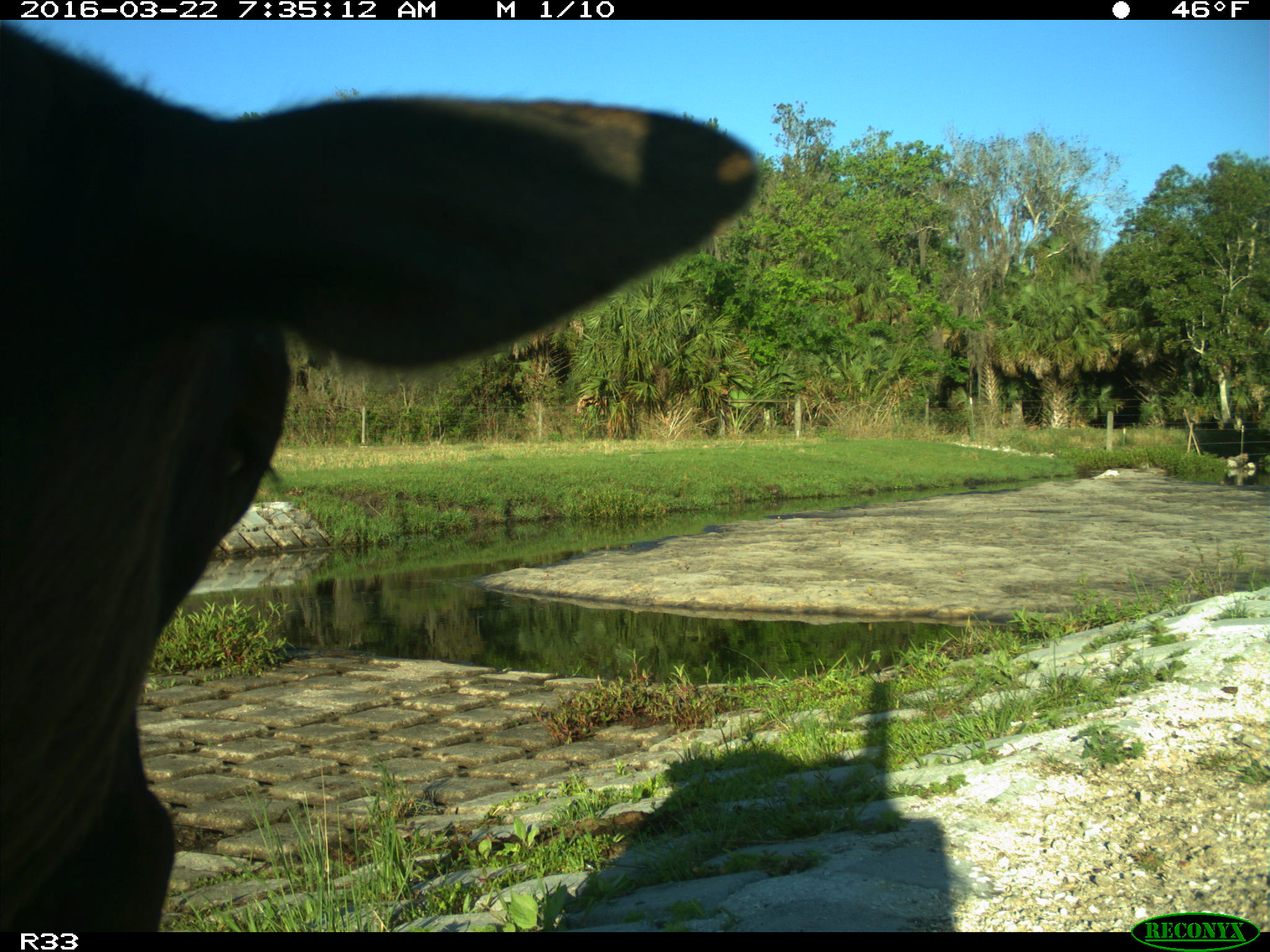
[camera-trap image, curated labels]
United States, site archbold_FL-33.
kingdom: Animalia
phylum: Chordata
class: Mammalia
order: Artiodactyla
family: Bovidae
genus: Bos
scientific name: Bos taurus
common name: domestic cow